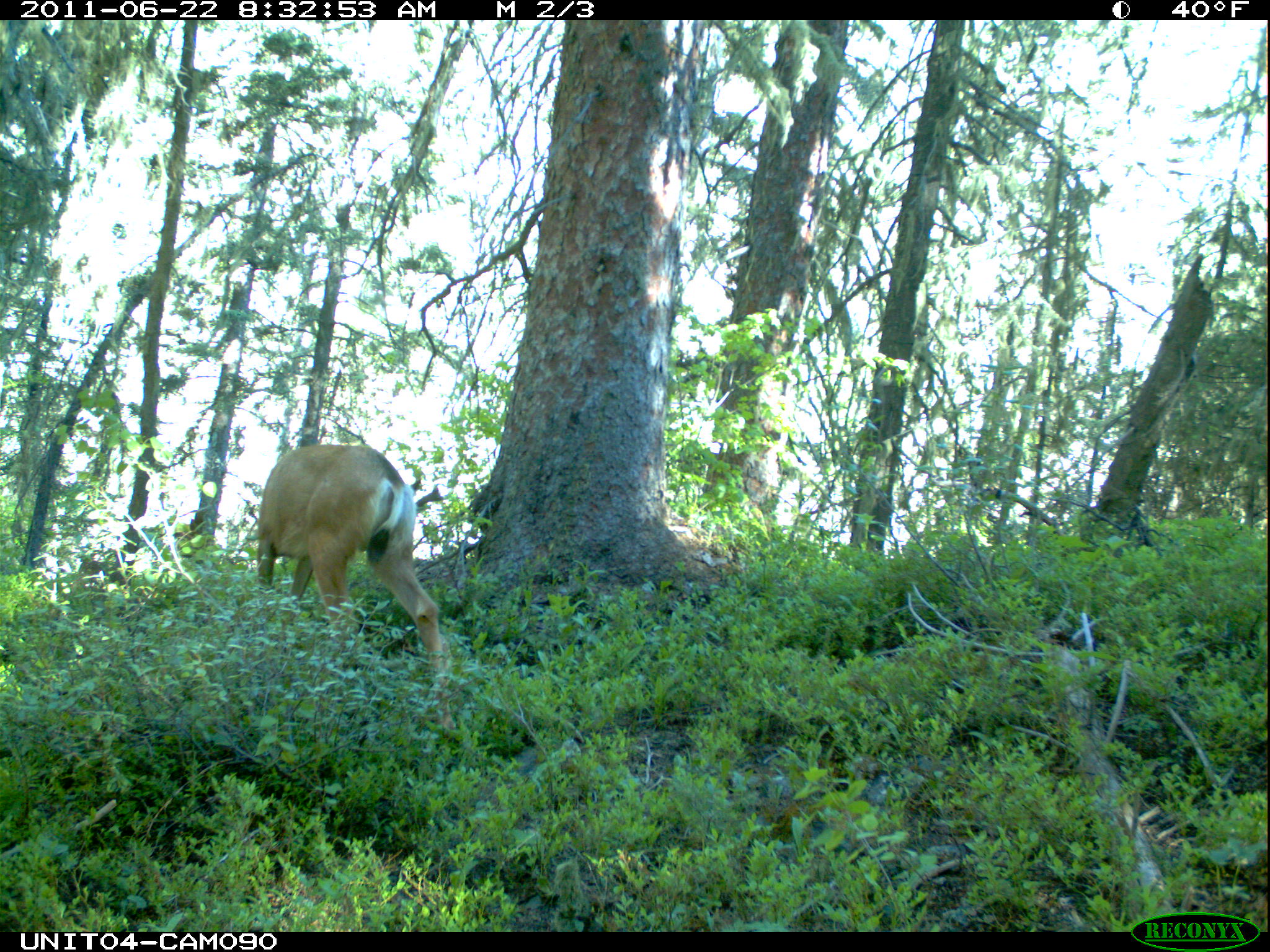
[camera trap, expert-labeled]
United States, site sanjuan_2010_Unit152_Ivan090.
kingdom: Animalia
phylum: Chordata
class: Mammalia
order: Artiodactyla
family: Cervidae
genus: Odocoileus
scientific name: Odocoileus hemionus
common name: mule deer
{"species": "Odocoileus hemionus (mule deer)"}